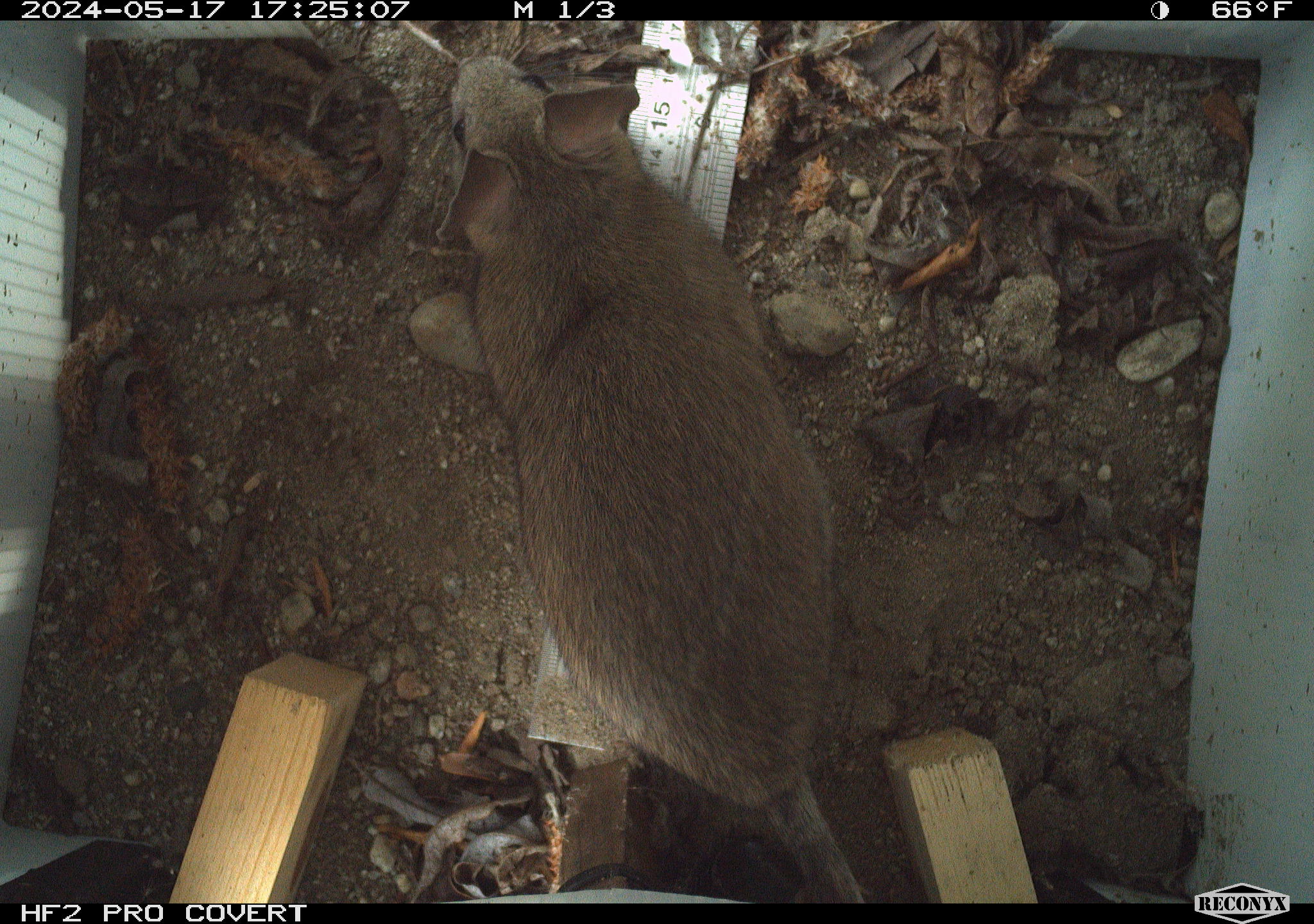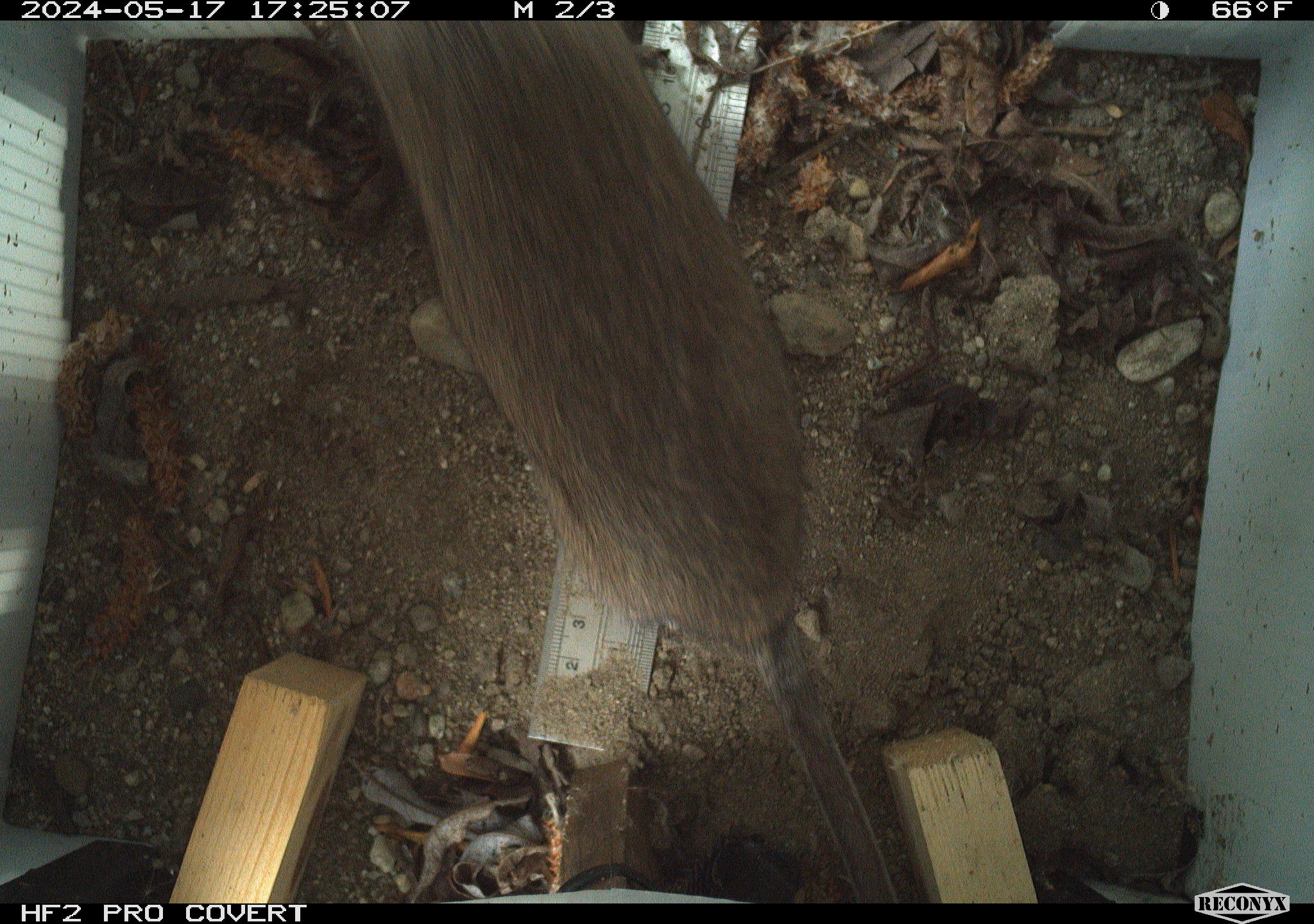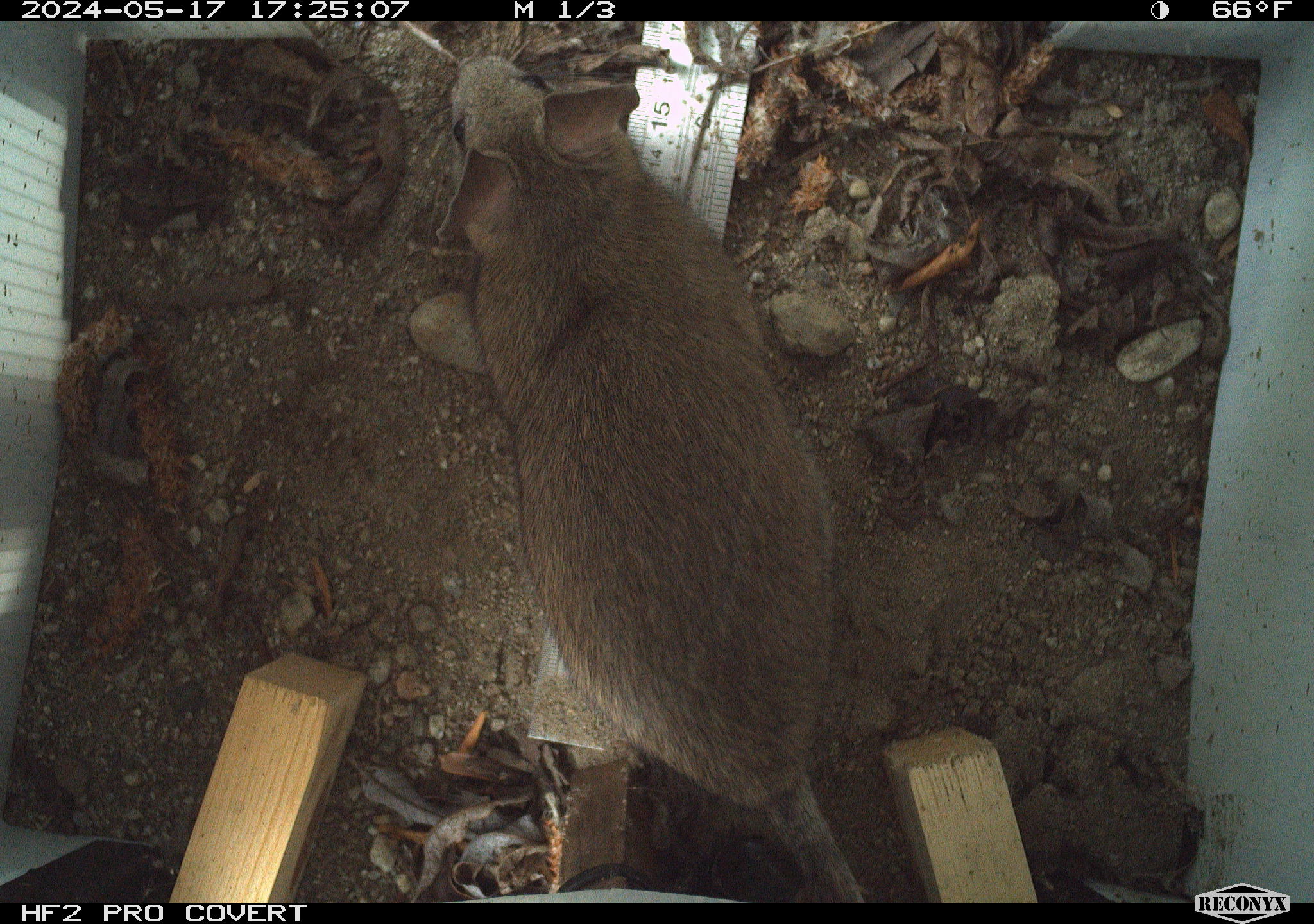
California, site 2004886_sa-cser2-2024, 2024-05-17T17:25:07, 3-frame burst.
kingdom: Animalia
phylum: Chordata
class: Mammalia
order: Rodentia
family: Muridae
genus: Rattus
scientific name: Rattus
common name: rat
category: rattus species